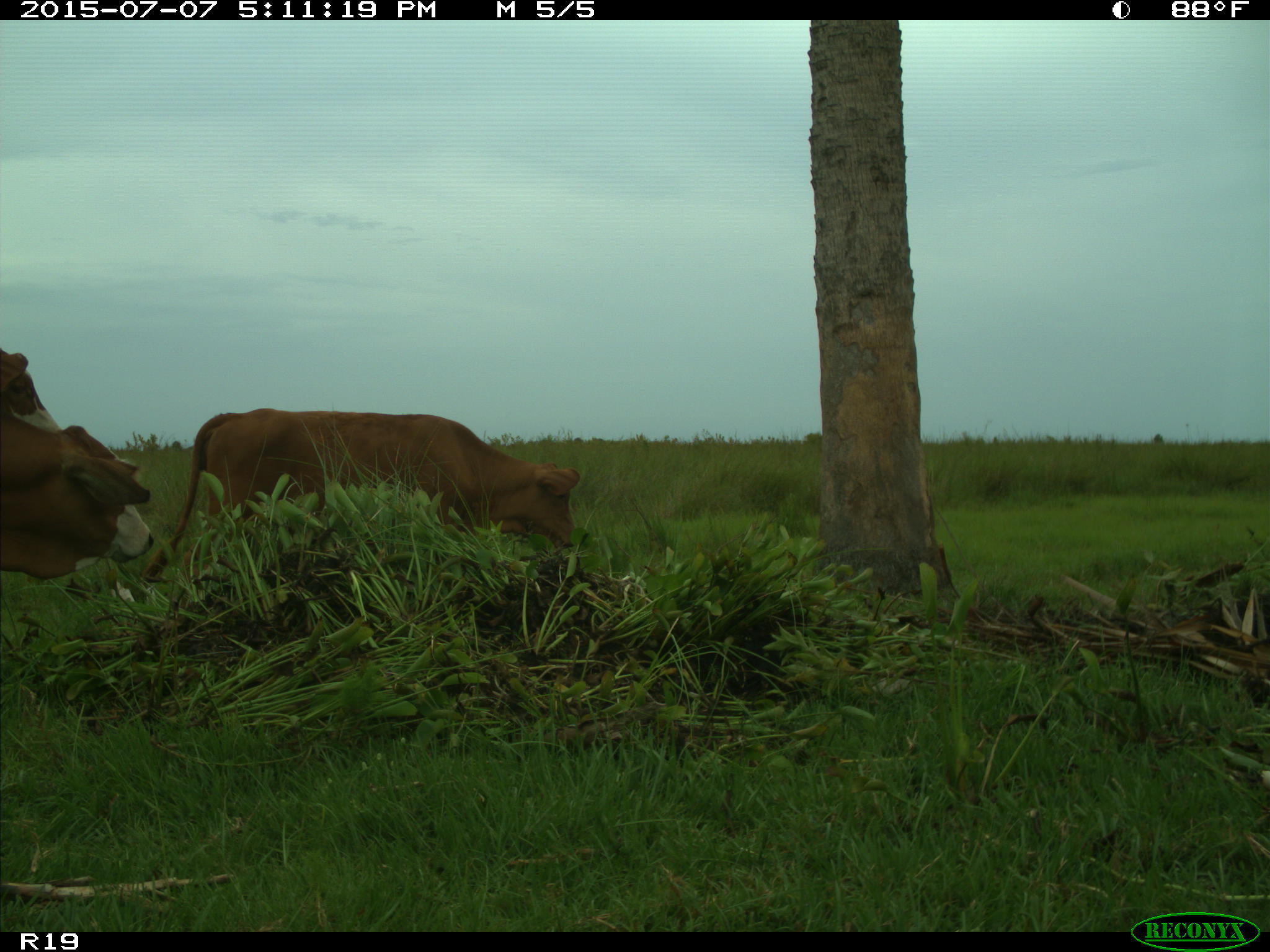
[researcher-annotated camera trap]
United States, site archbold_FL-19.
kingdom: Animalia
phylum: Chordata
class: Mammalia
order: Artiodactyla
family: Bovidae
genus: Bos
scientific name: Bos taurus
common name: domestic cow